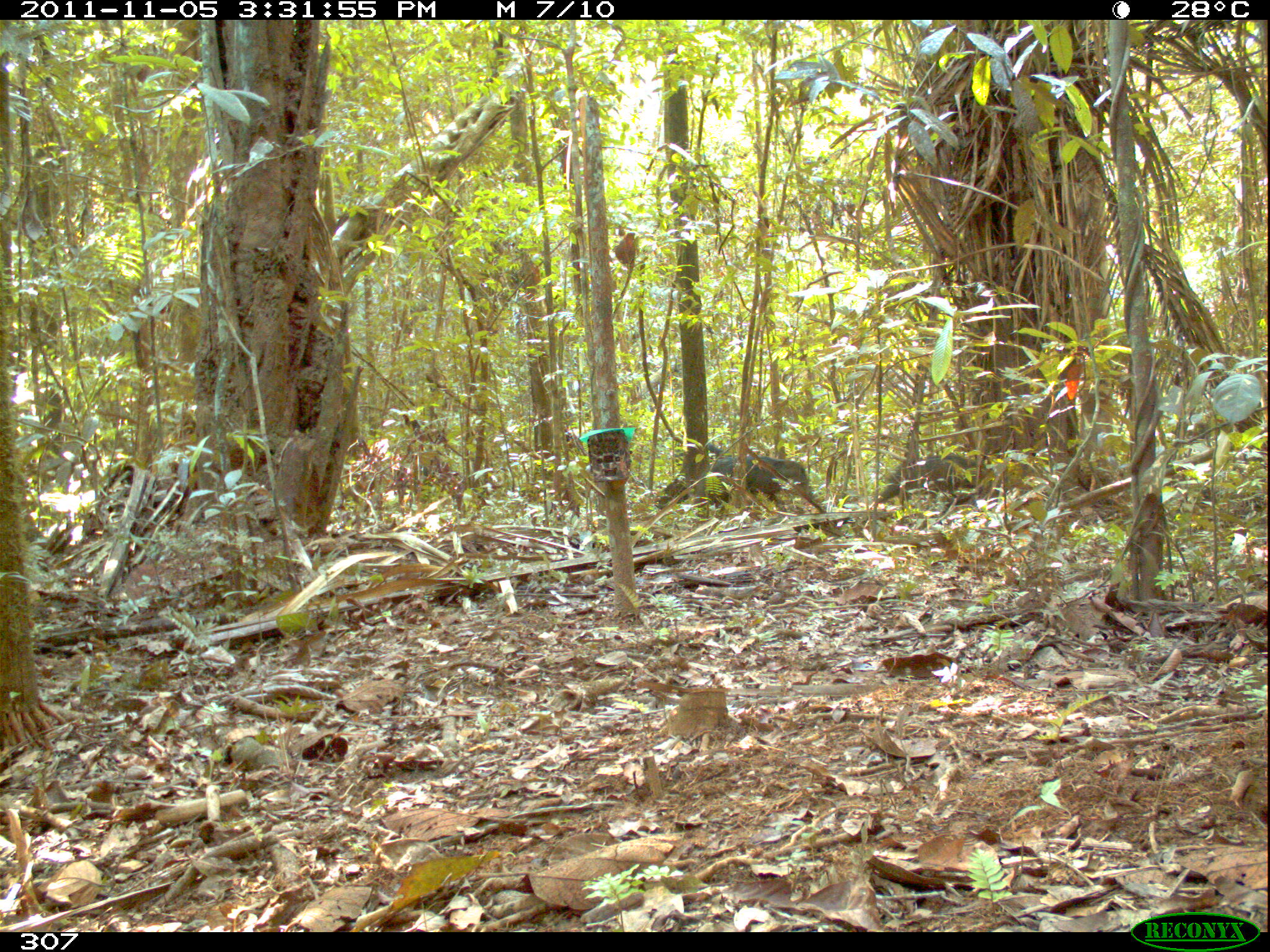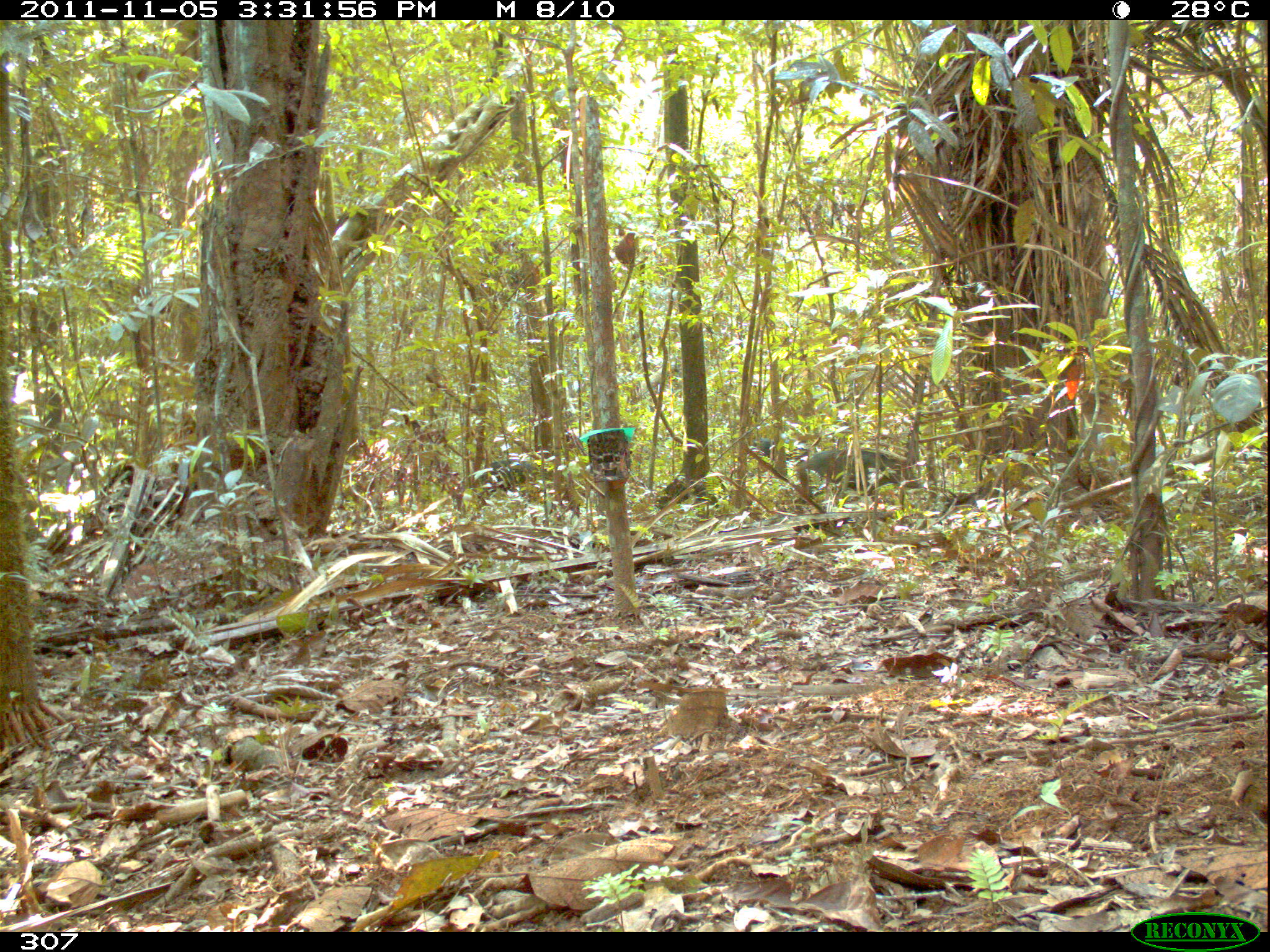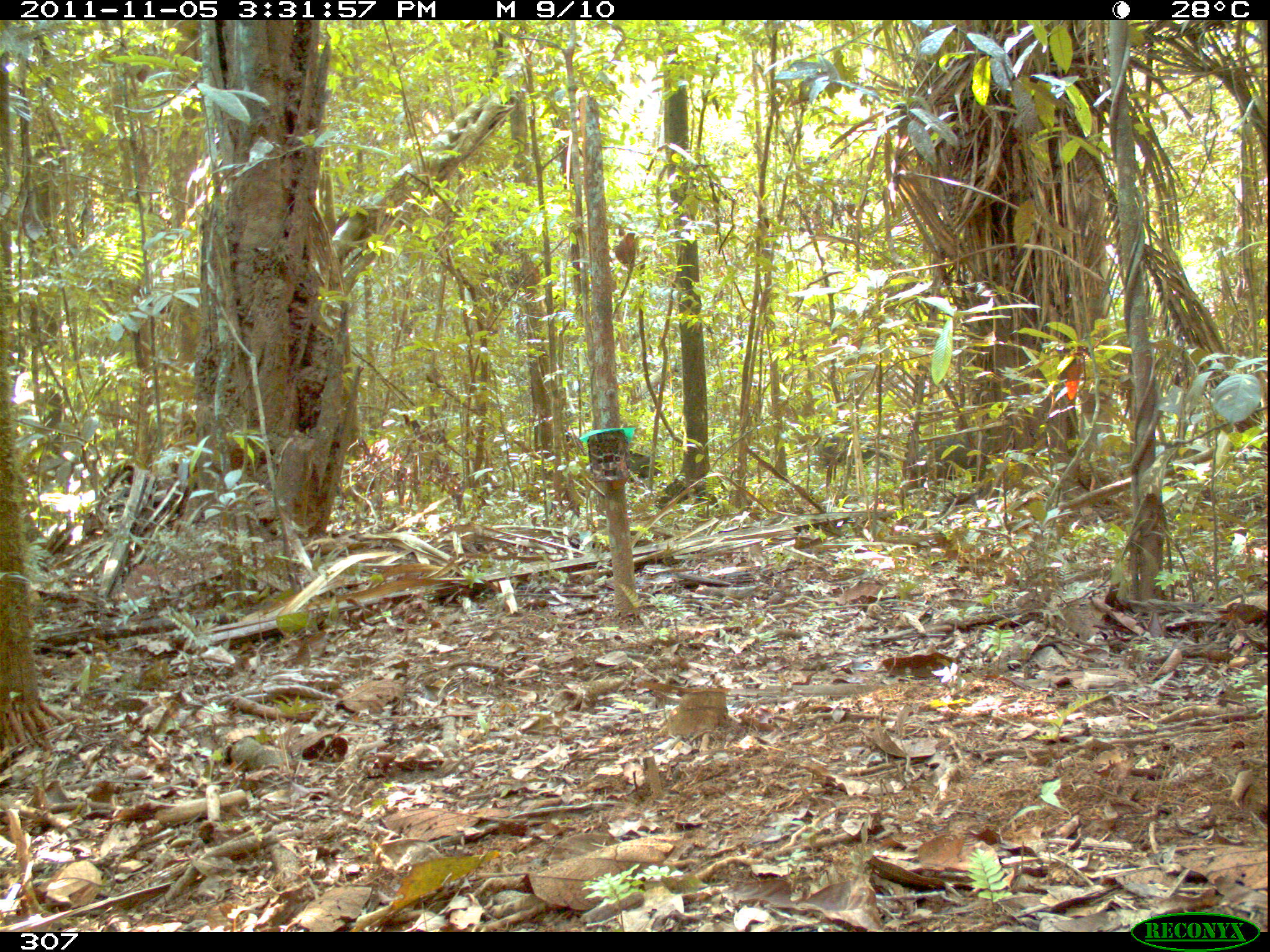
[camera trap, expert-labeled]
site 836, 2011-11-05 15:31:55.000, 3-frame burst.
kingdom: Animalia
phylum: Chordata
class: Mammalia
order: Artiodactyla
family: Tayassuidae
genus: Tayassu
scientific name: Tayassu pecari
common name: white-lipped peccary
Tayassu pecari (white-lipped peccary).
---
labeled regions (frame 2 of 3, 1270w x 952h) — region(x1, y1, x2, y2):
tayassu pecari: region(798, 447, 922, 506); region(481, 459, 547, 495); region(747, 435, 783, 455)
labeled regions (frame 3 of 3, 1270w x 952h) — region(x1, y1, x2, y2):
tayassu pecari: region(915, 427, 1004, 487); region(815, 431, 899, 481); region(623, 448, 667, 489)